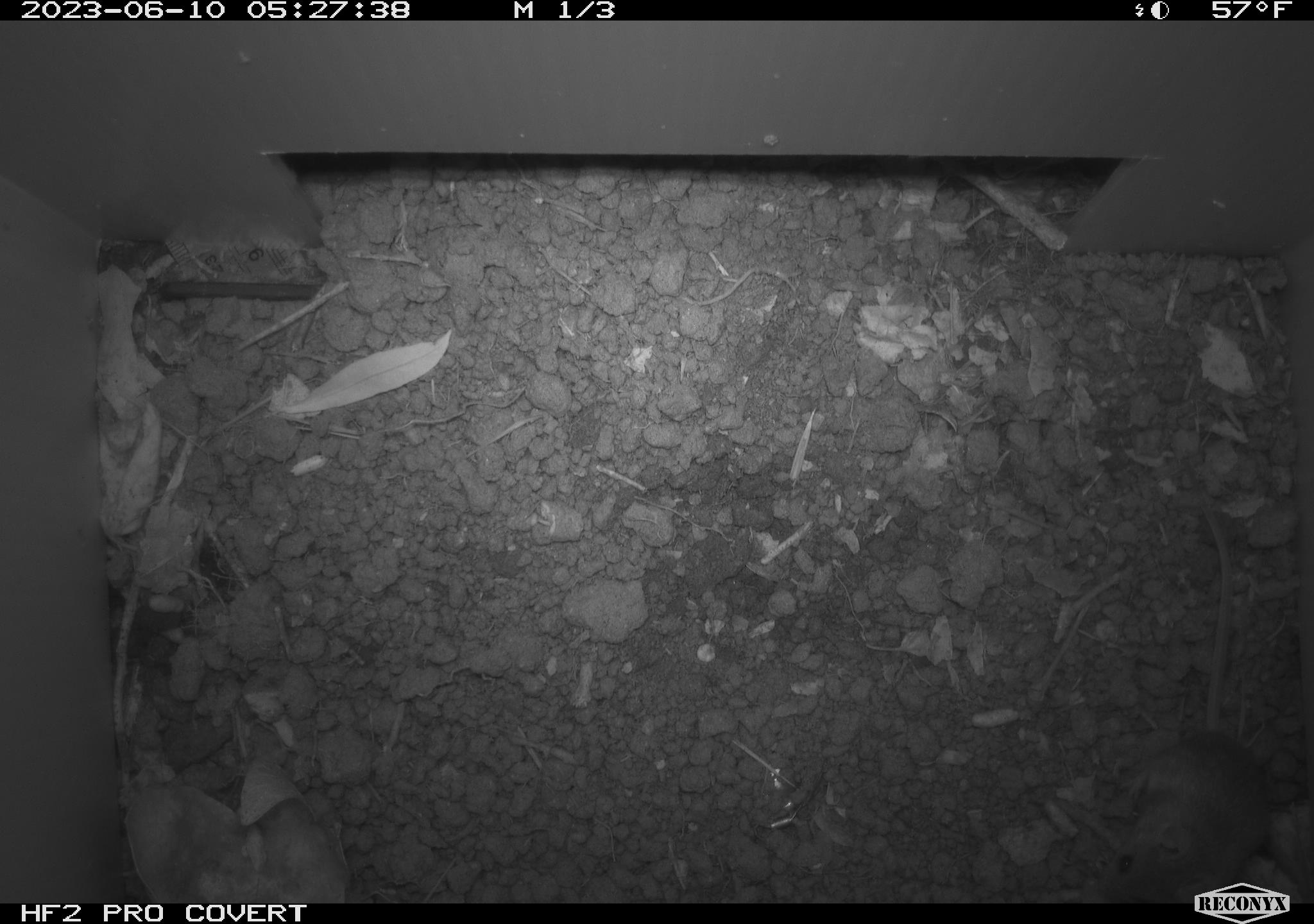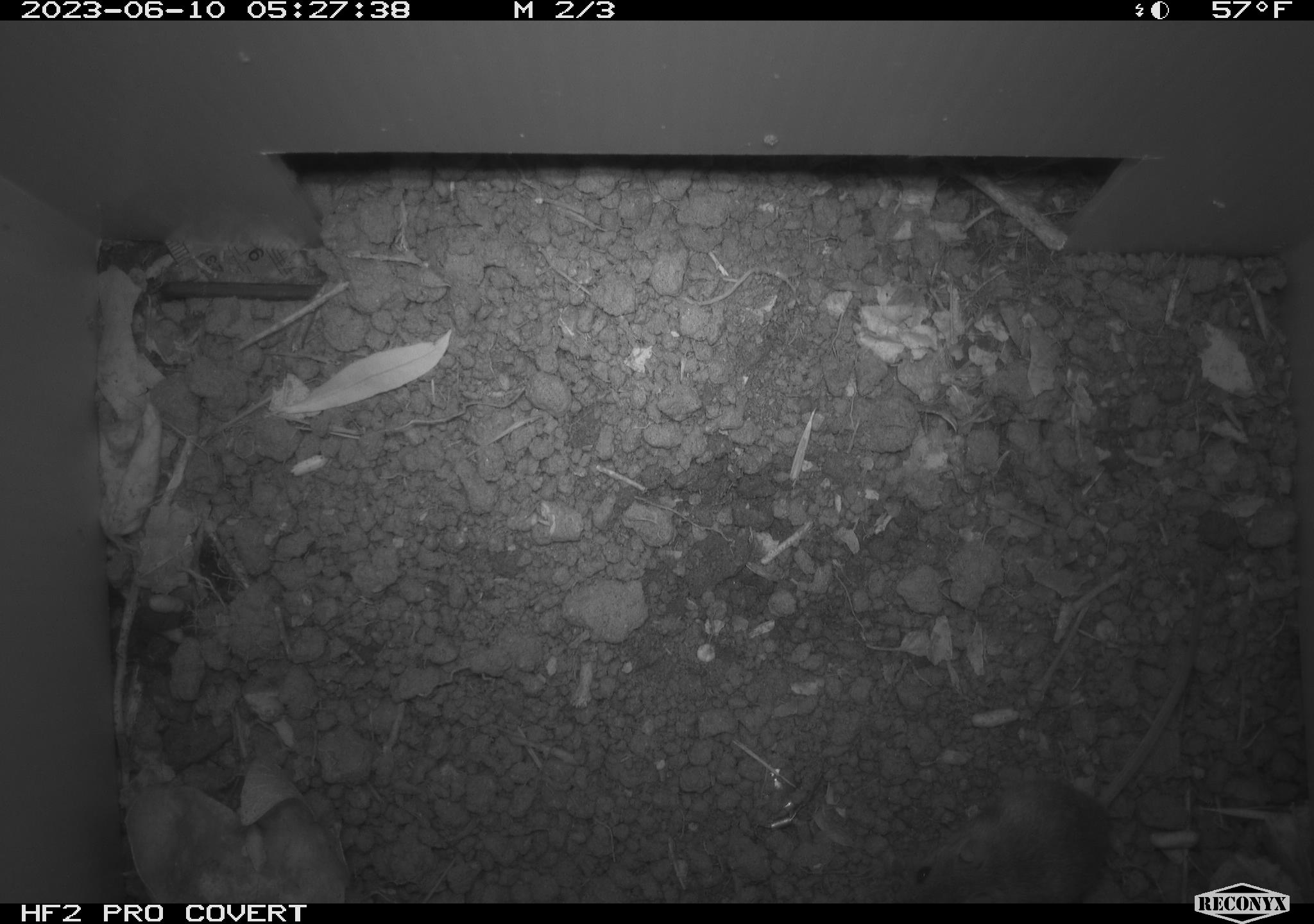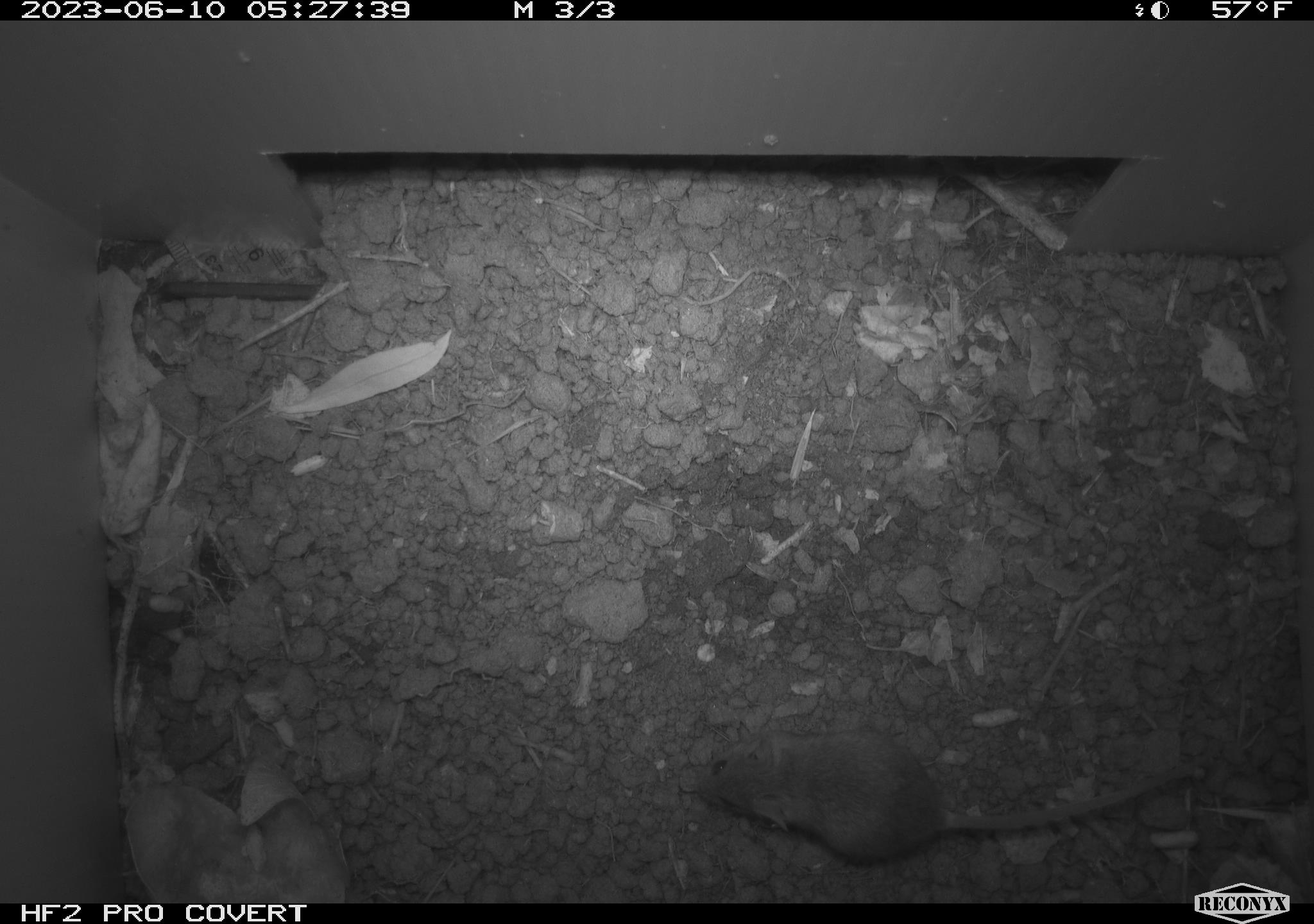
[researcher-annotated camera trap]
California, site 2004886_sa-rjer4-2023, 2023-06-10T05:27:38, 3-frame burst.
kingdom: Animalia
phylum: Chordata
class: Mammalia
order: Rodentia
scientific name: Rodentia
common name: mouse species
Mouse species (Rodentia).